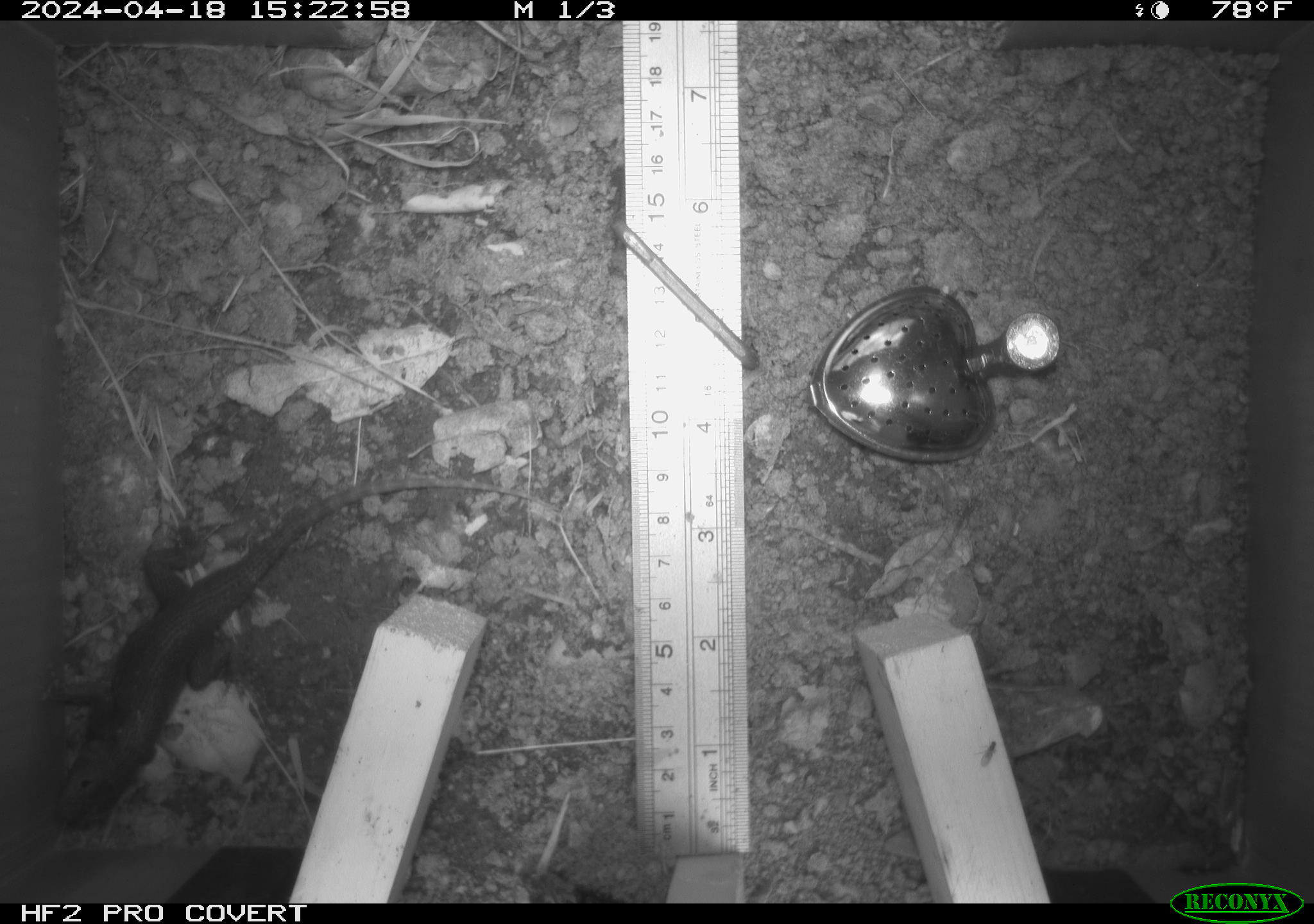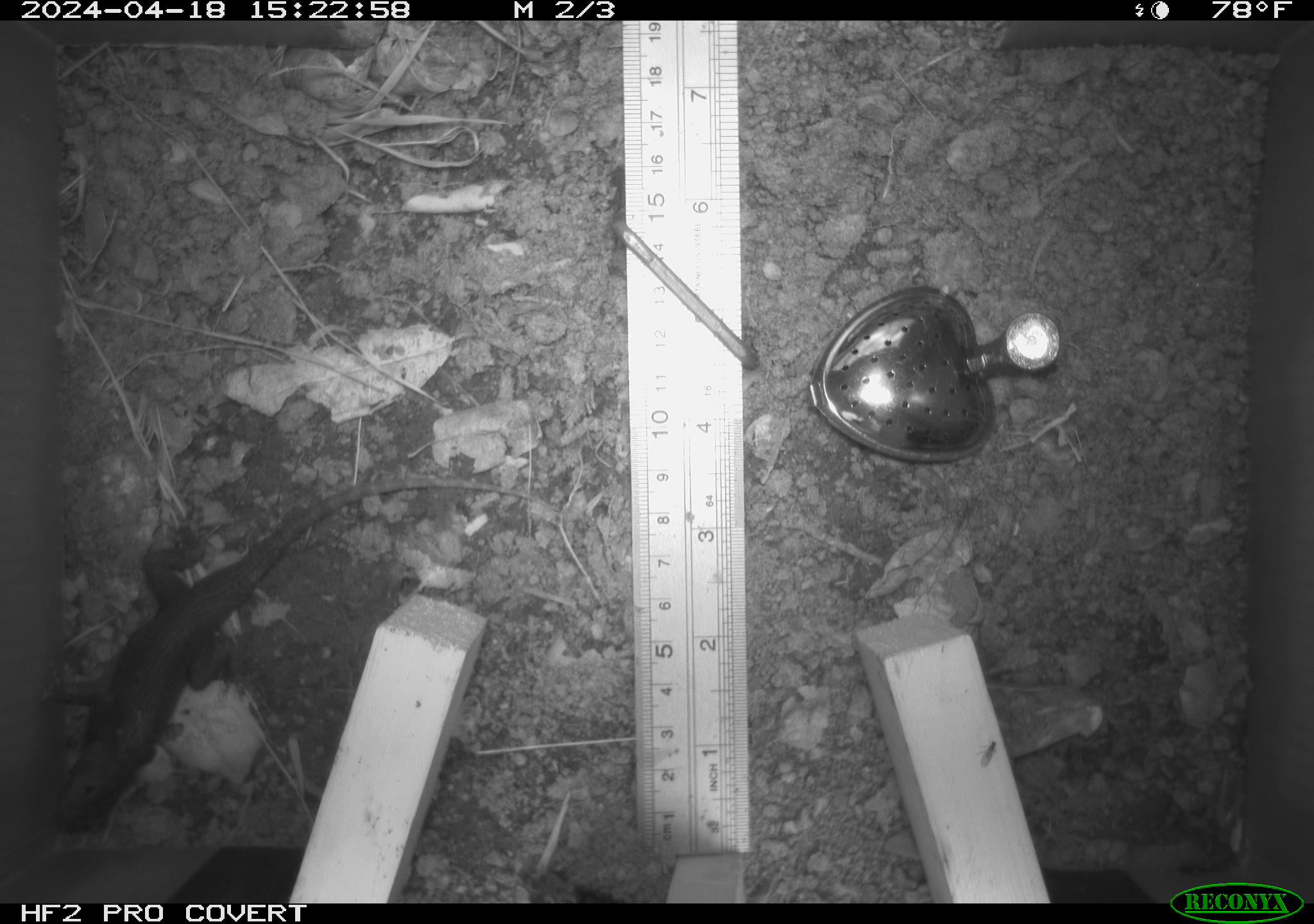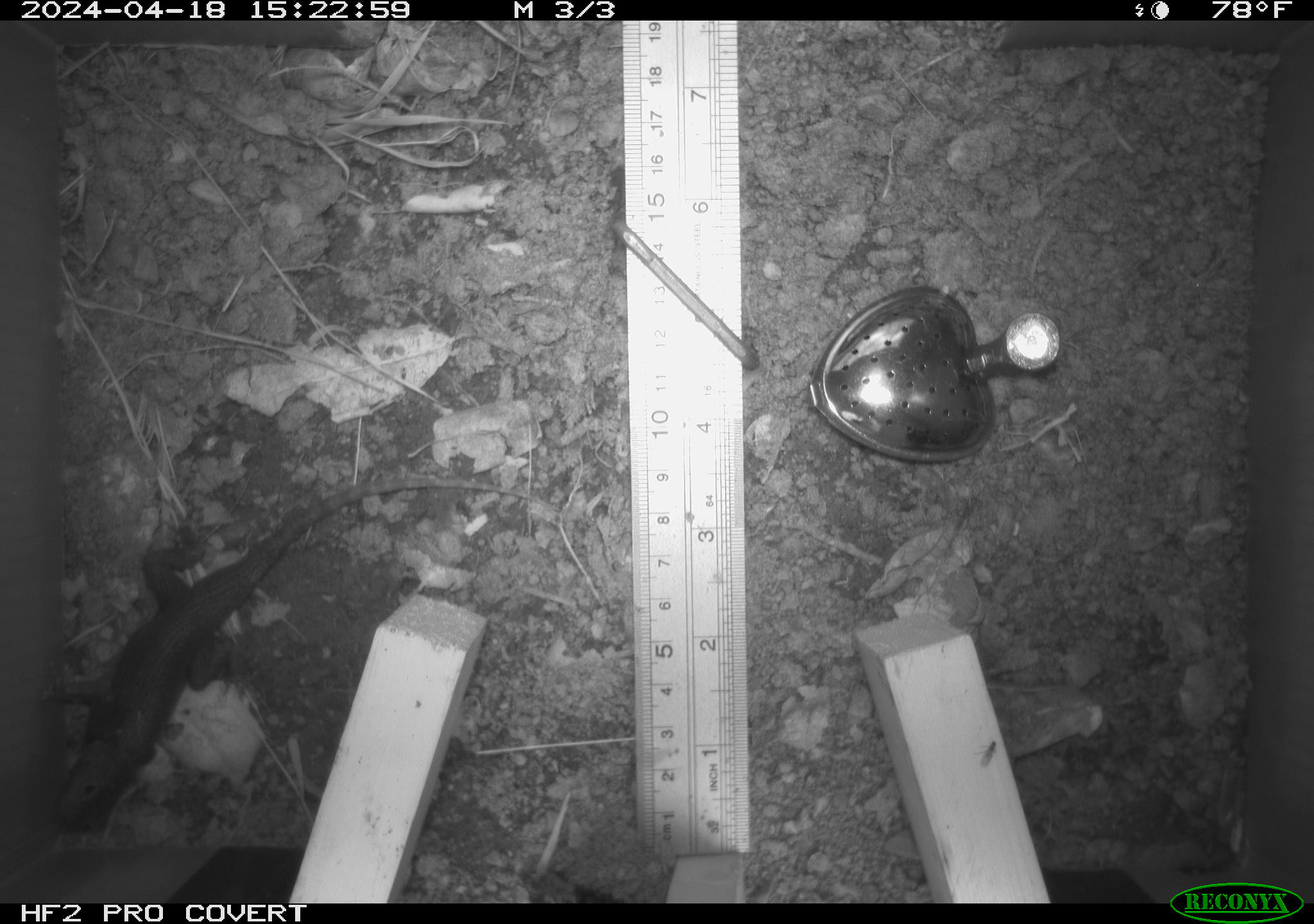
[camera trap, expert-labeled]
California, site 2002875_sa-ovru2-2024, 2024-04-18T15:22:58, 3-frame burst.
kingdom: Animalia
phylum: Chordata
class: Reptilia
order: Squamata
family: Phrynosomatidae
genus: Sceloporus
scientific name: Sceloporus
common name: spiny lizards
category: sceloporus species